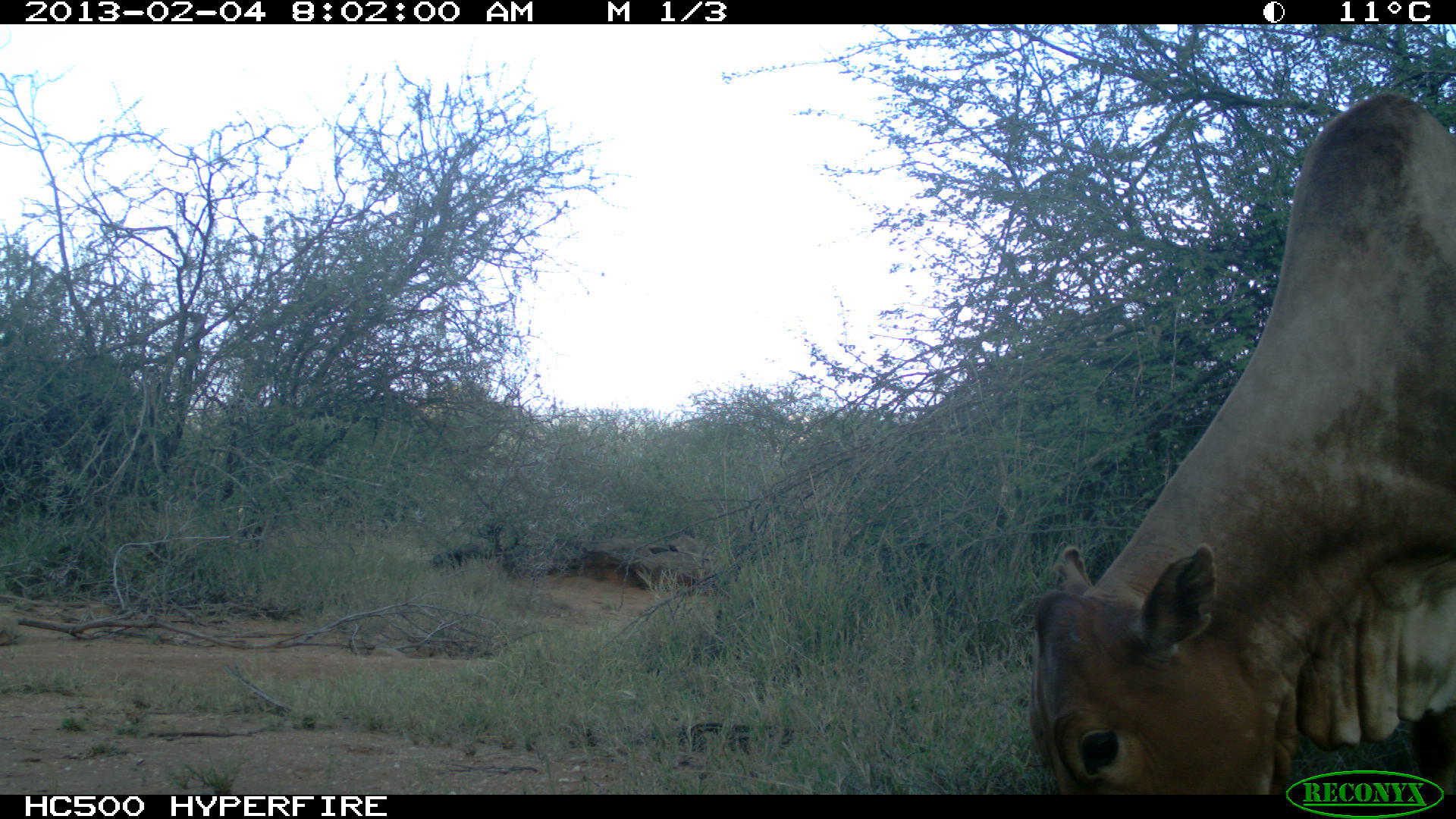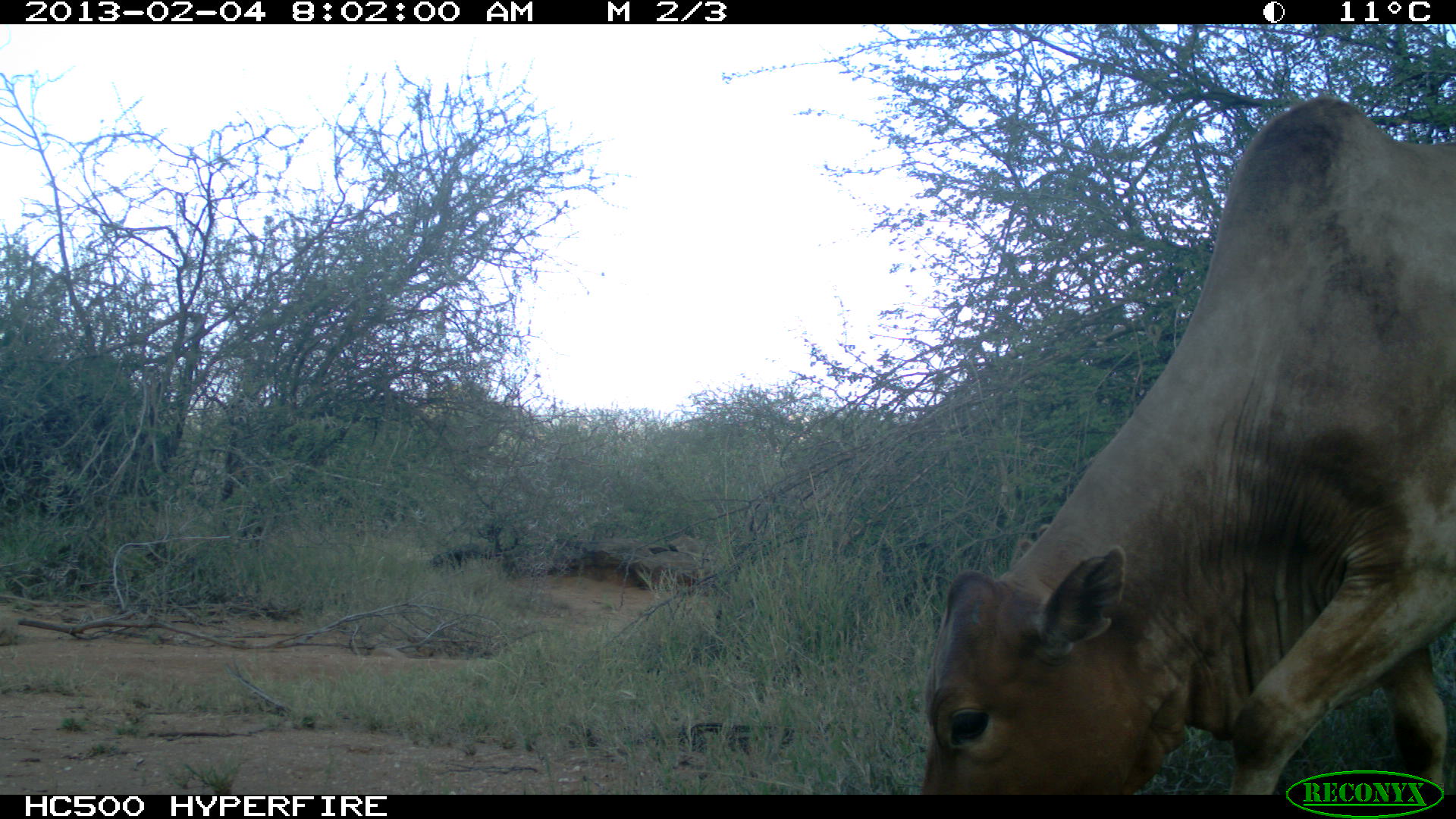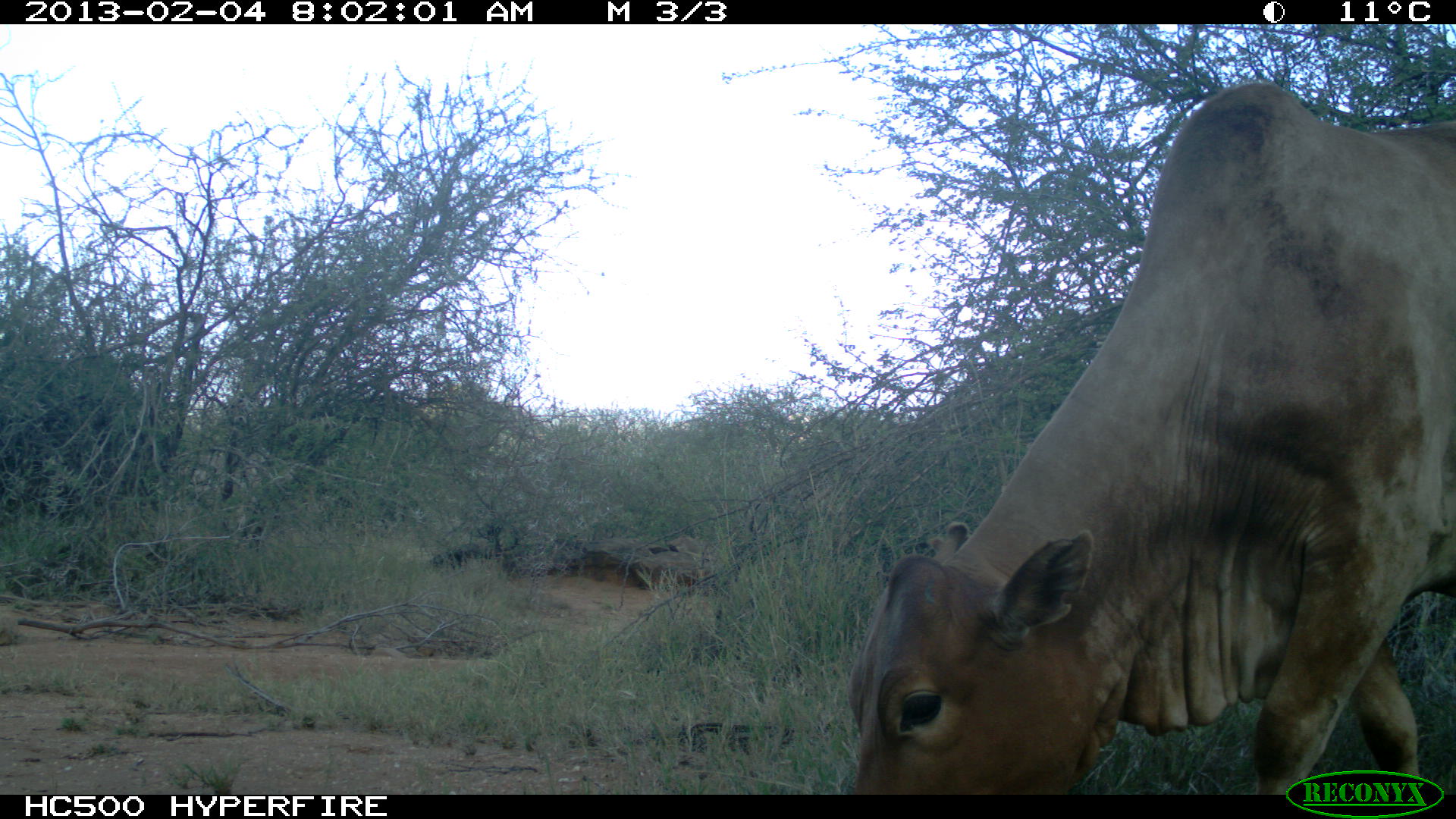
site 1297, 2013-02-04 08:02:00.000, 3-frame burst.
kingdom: Animalia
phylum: Chordata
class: Mammalia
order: Artiodactyla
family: Bovidae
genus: Bos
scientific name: Bos taurus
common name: domestic cattle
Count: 1.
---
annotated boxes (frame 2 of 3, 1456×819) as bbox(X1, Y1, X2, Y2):
bos taurus: bbox(921, 99, 1456, 793)